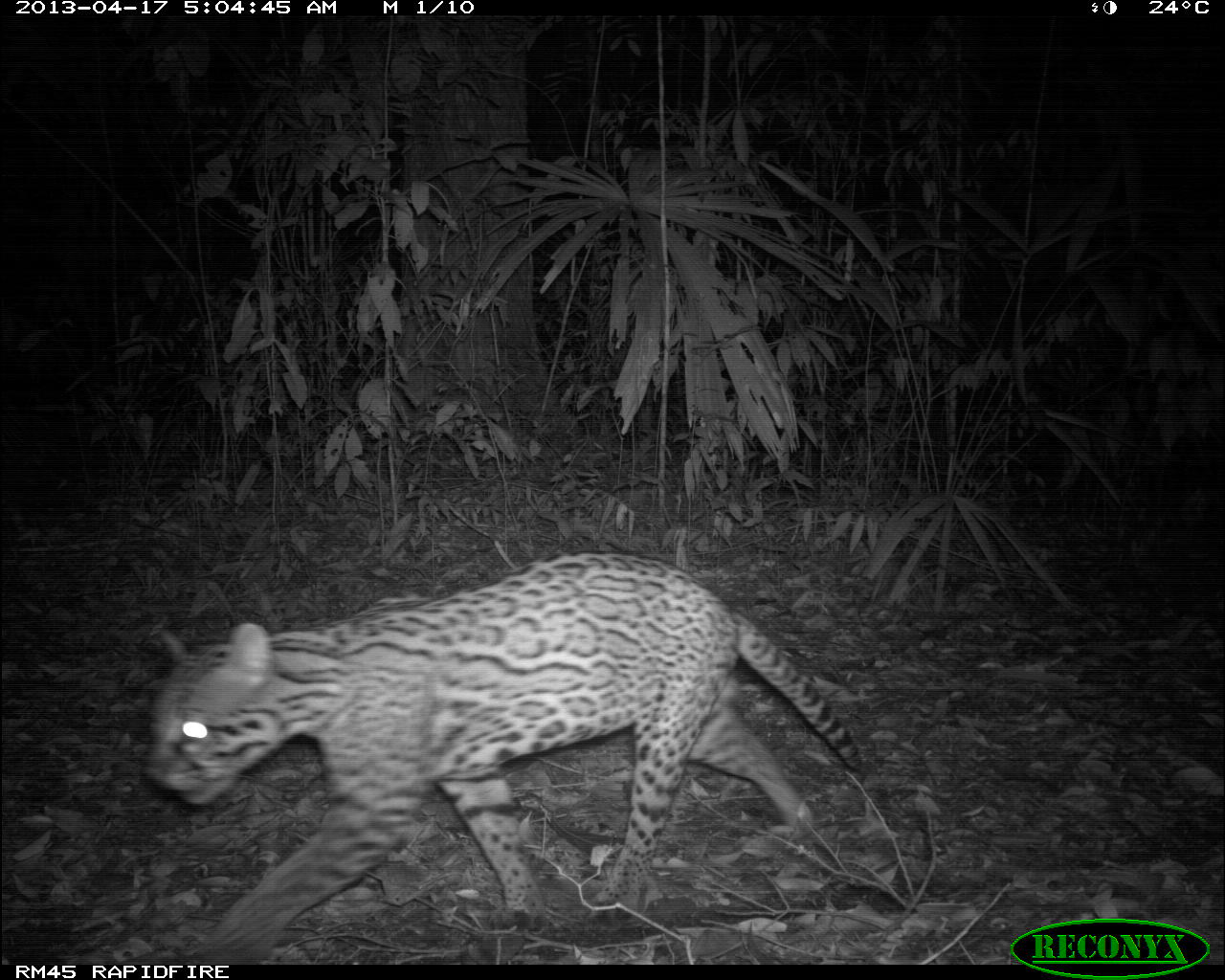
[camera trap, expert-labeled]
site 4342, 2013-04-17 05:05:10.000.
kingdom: Animalia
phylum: Chordata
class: Mammalia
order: Carnivora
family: Felidae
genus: Leopardus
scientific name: Leopardus pardalis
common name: ocelot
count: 1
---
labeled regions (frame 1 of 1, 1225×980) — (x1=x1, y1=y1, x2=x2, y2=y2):
leopardus pardalis: (x1=140, y1=548, x2=863, y2=961)